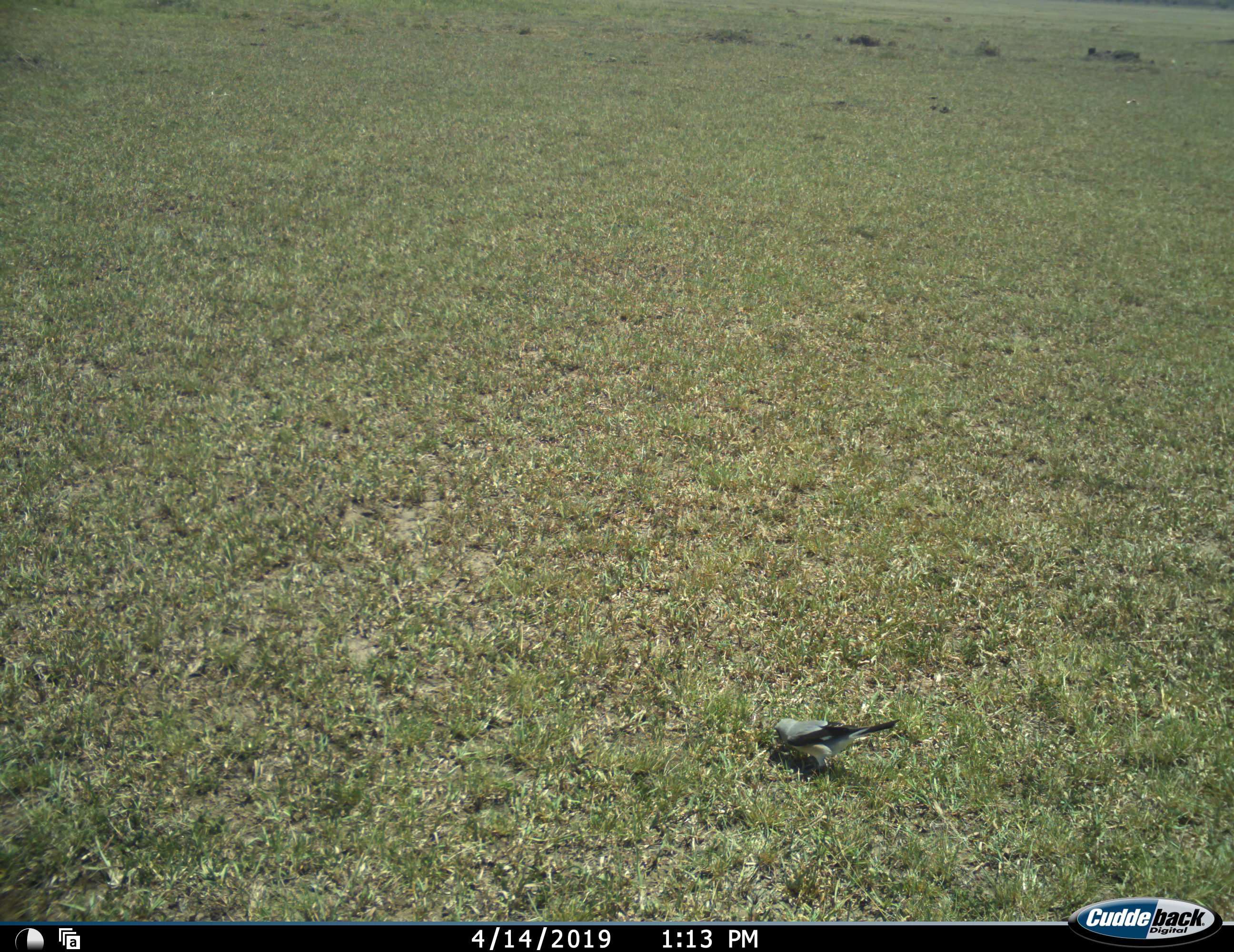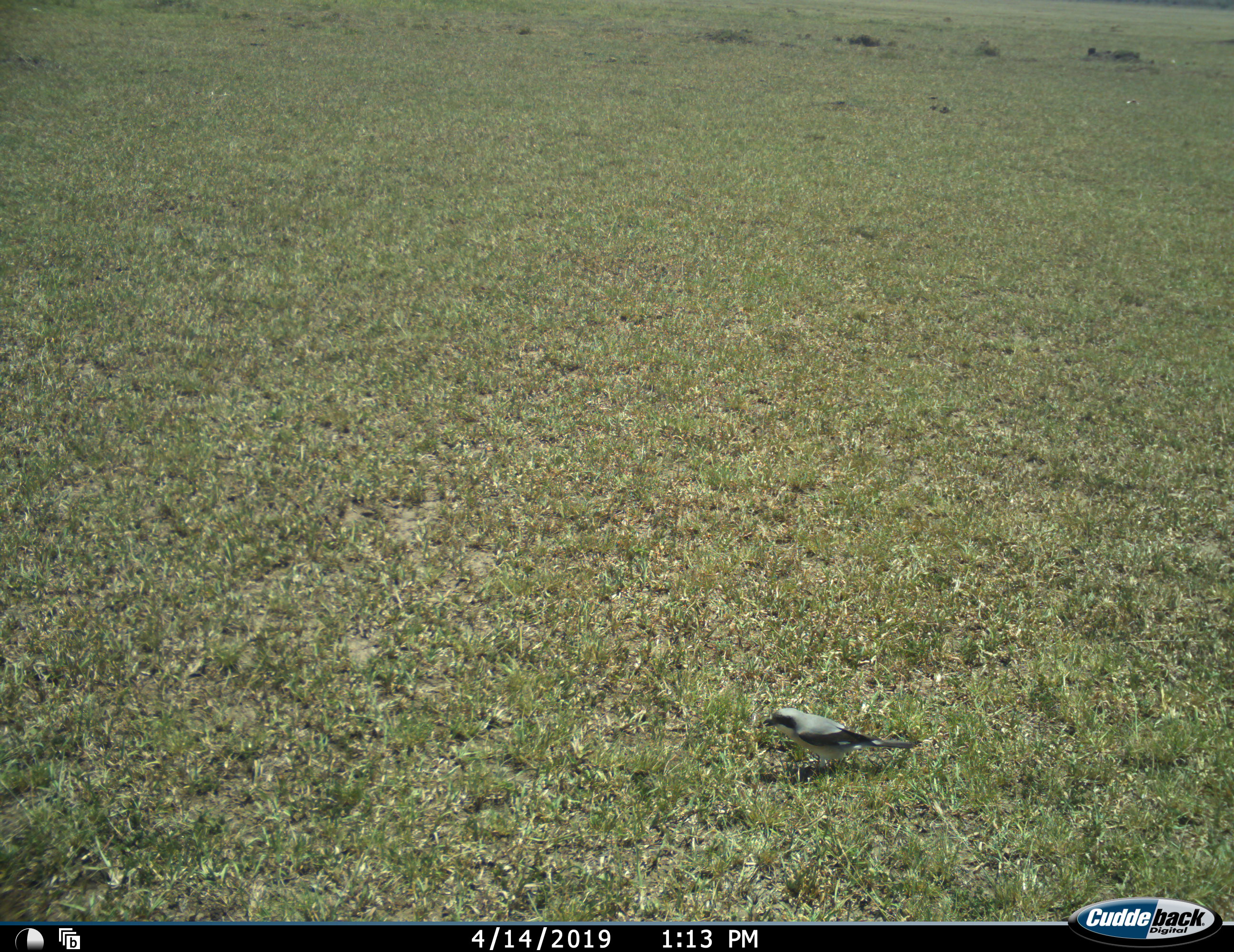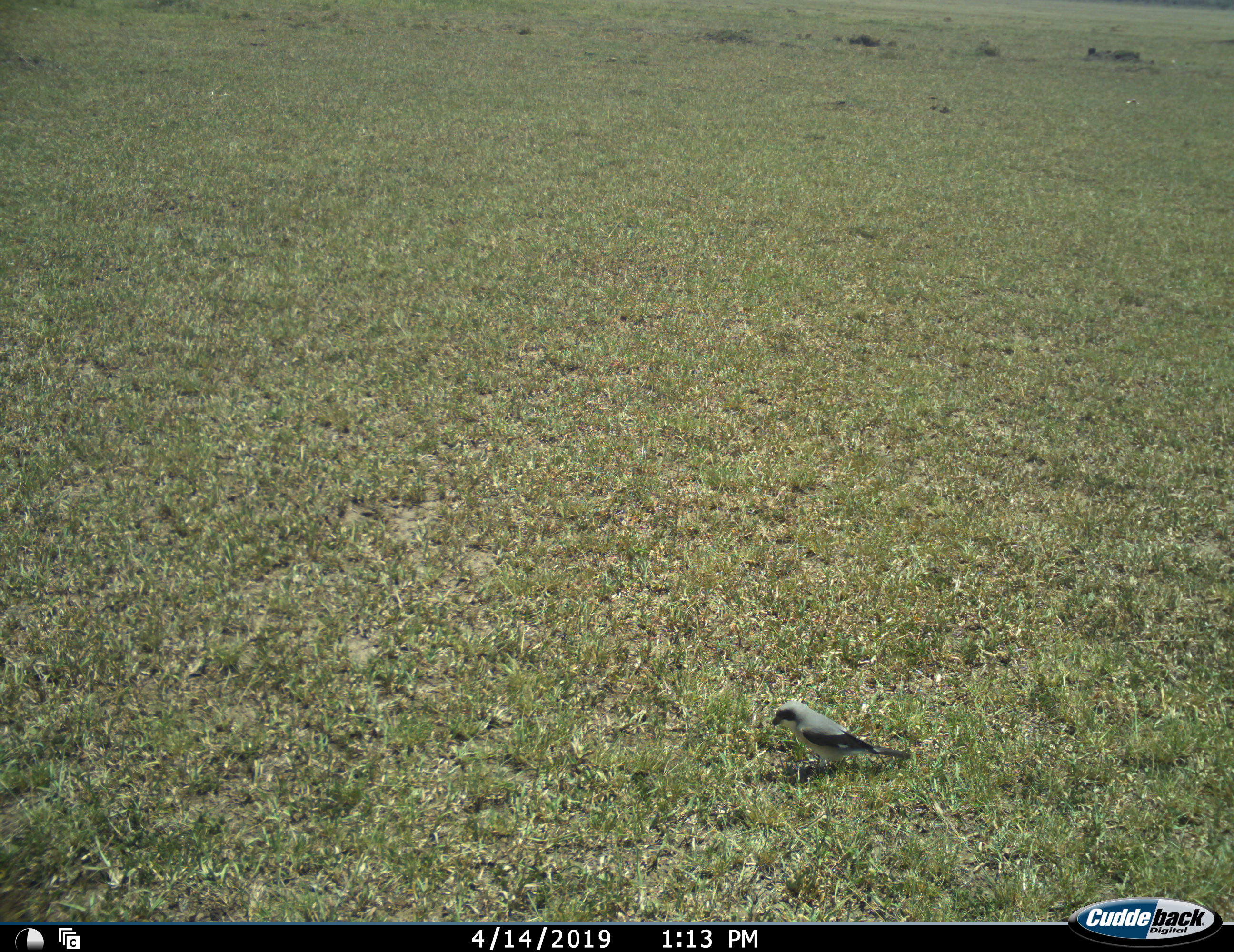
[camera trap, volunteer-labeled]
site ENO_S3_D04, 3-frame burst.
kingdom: Animalia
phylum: Chordata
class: Aves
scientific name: Aves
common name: bird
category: birdother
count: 1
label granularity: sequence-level